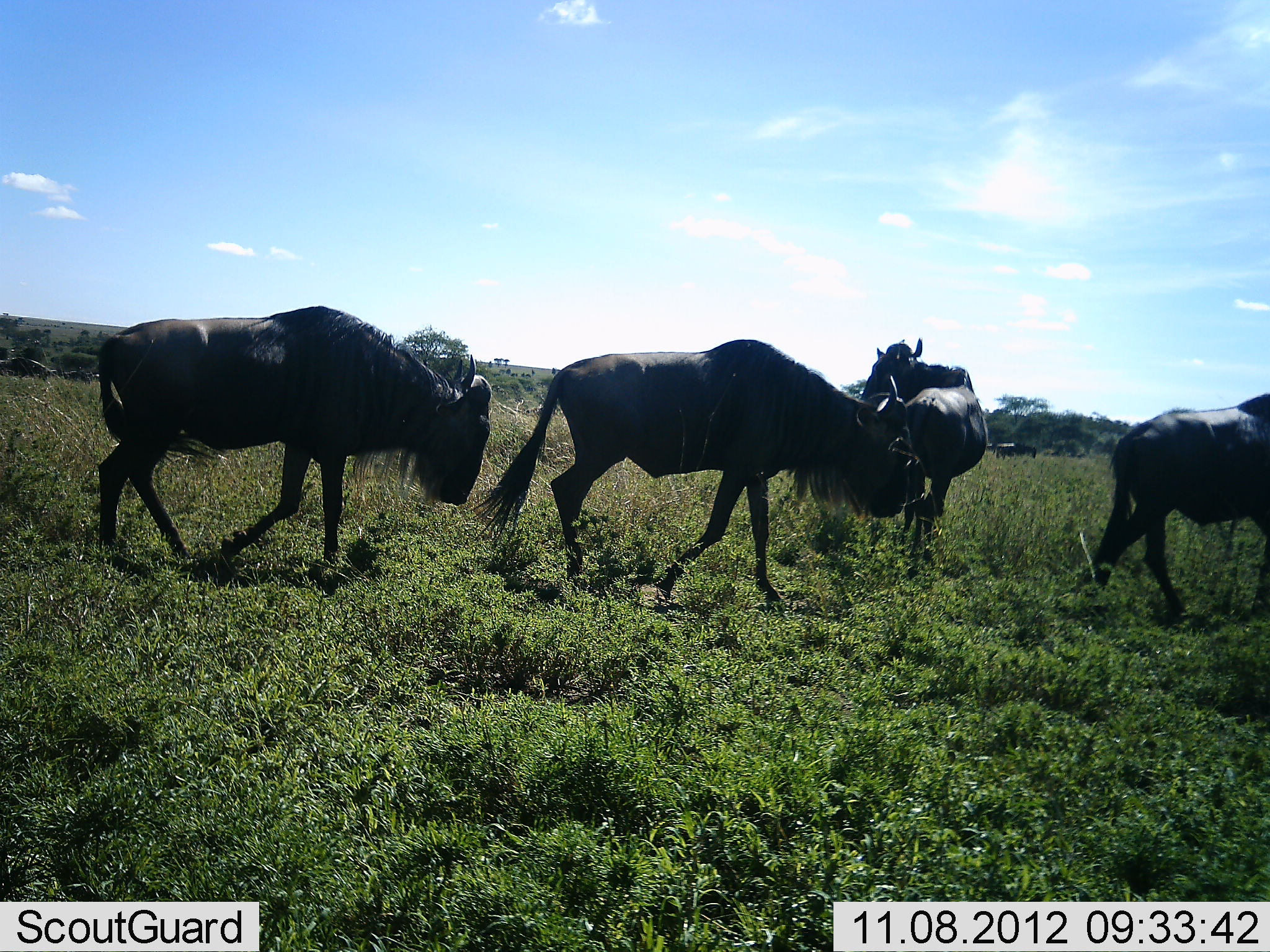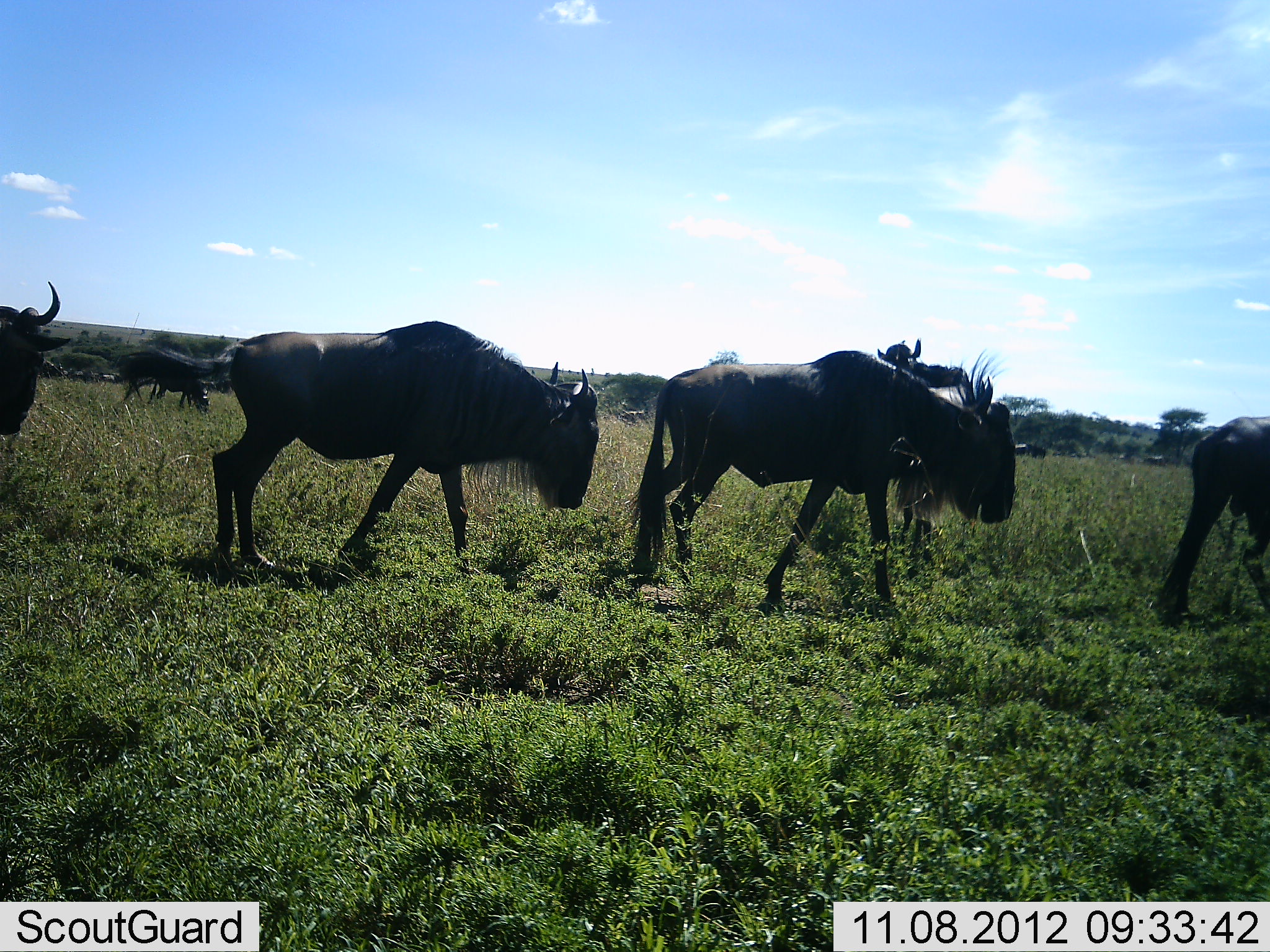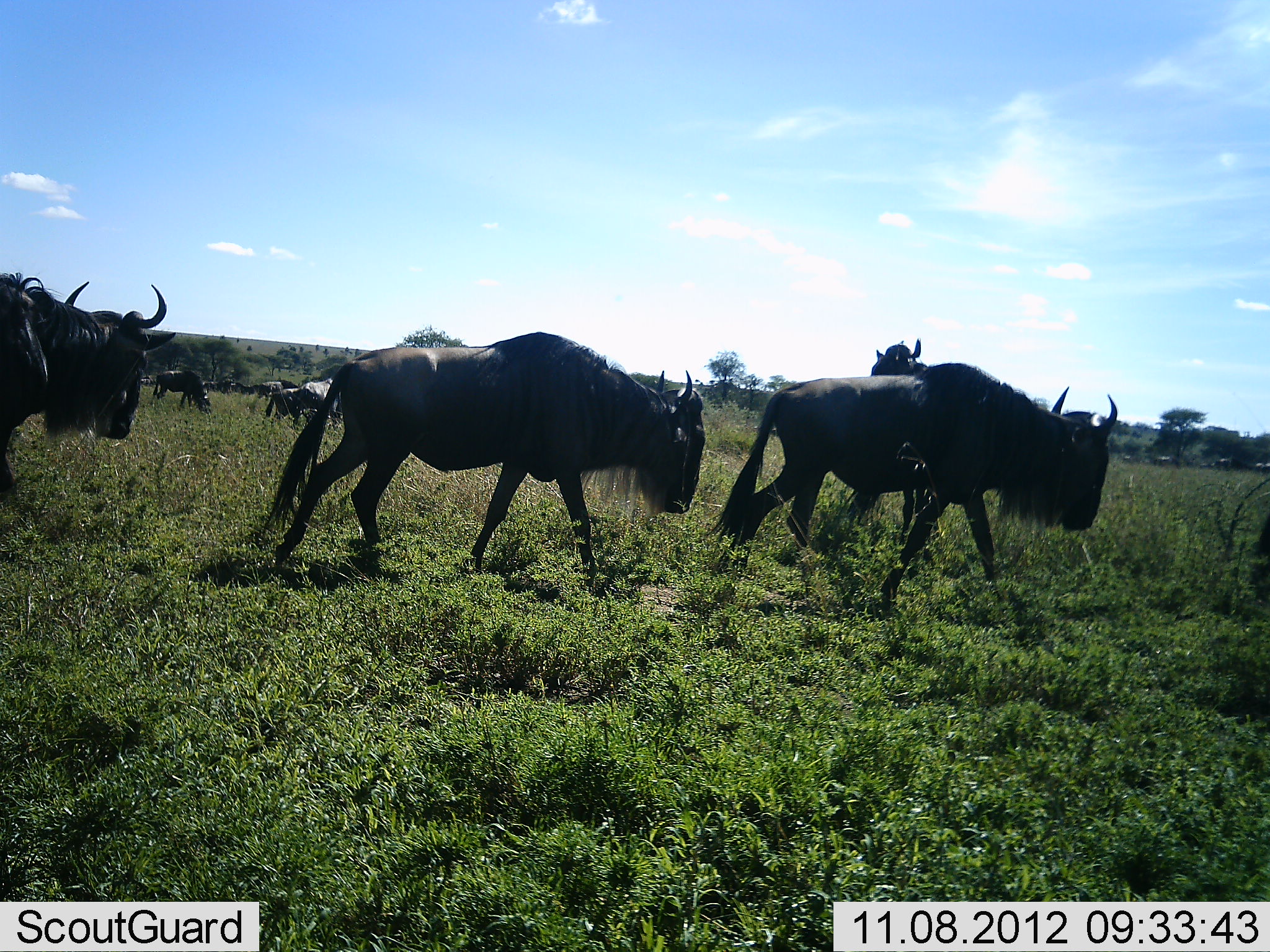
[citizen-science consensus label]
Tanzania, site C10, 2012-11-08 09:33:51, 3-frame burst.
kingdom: Animalia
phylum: Chordata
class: Mammalia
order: Artiodactyla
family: Bovidae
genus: Connochaetes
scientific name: Connochaetes taurinus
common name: blue wildebeest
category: wildebeest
Wildebeest (blue wildebeest) (Connochaetes taurinus), count 9. Behavior (volunteer vote fractions): standing 20%, resting 0%, moving 100%, interacting 0%. Young present (vote fraction): 0%. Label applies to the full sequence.